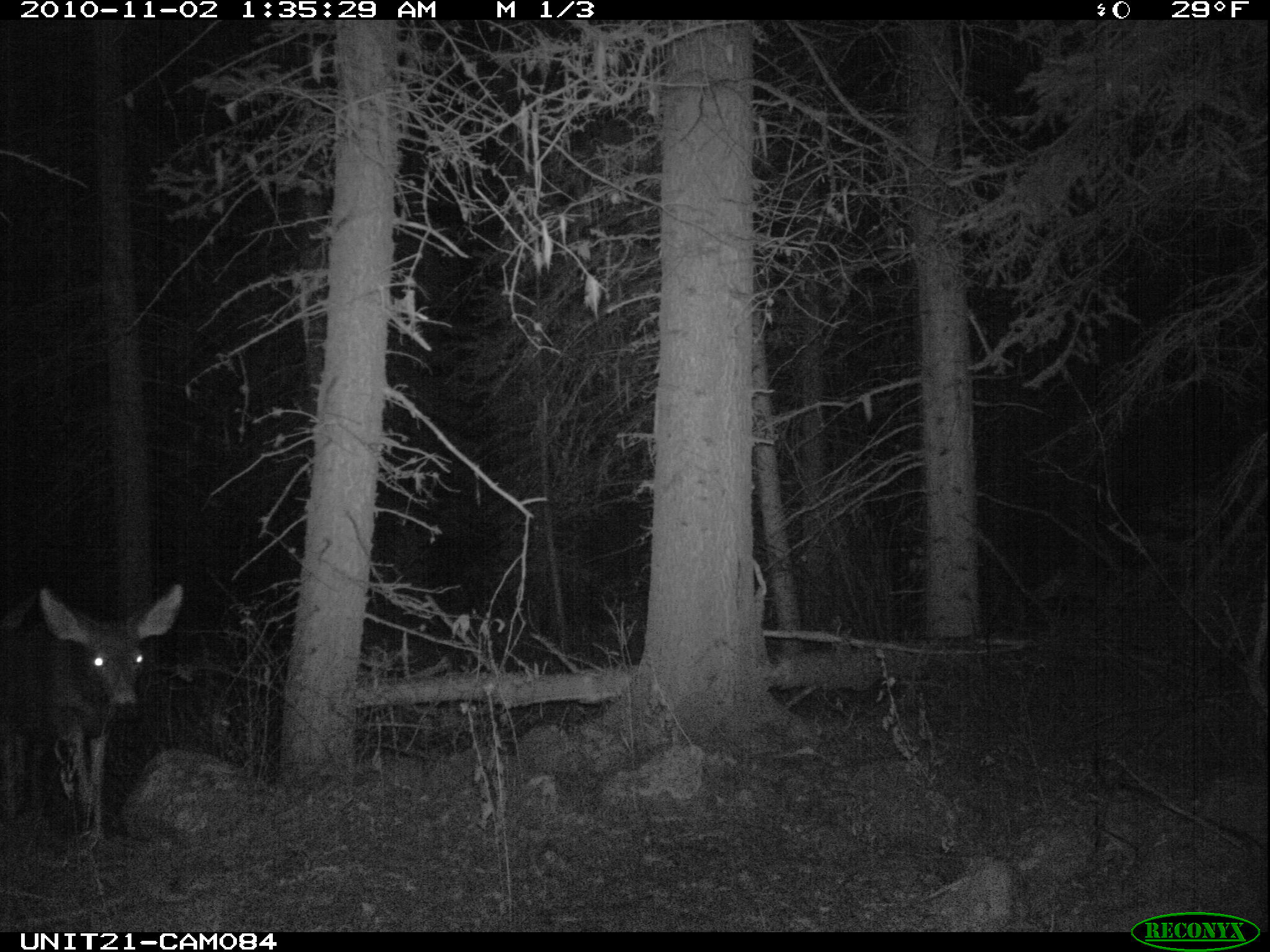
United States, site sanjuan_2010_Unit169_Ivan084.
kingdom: Animalia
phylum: Chordata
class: Mammalia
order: Artiodactyla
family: Cervidae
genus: Odocoileus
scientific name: Odocoileus hemionus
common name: mule deer